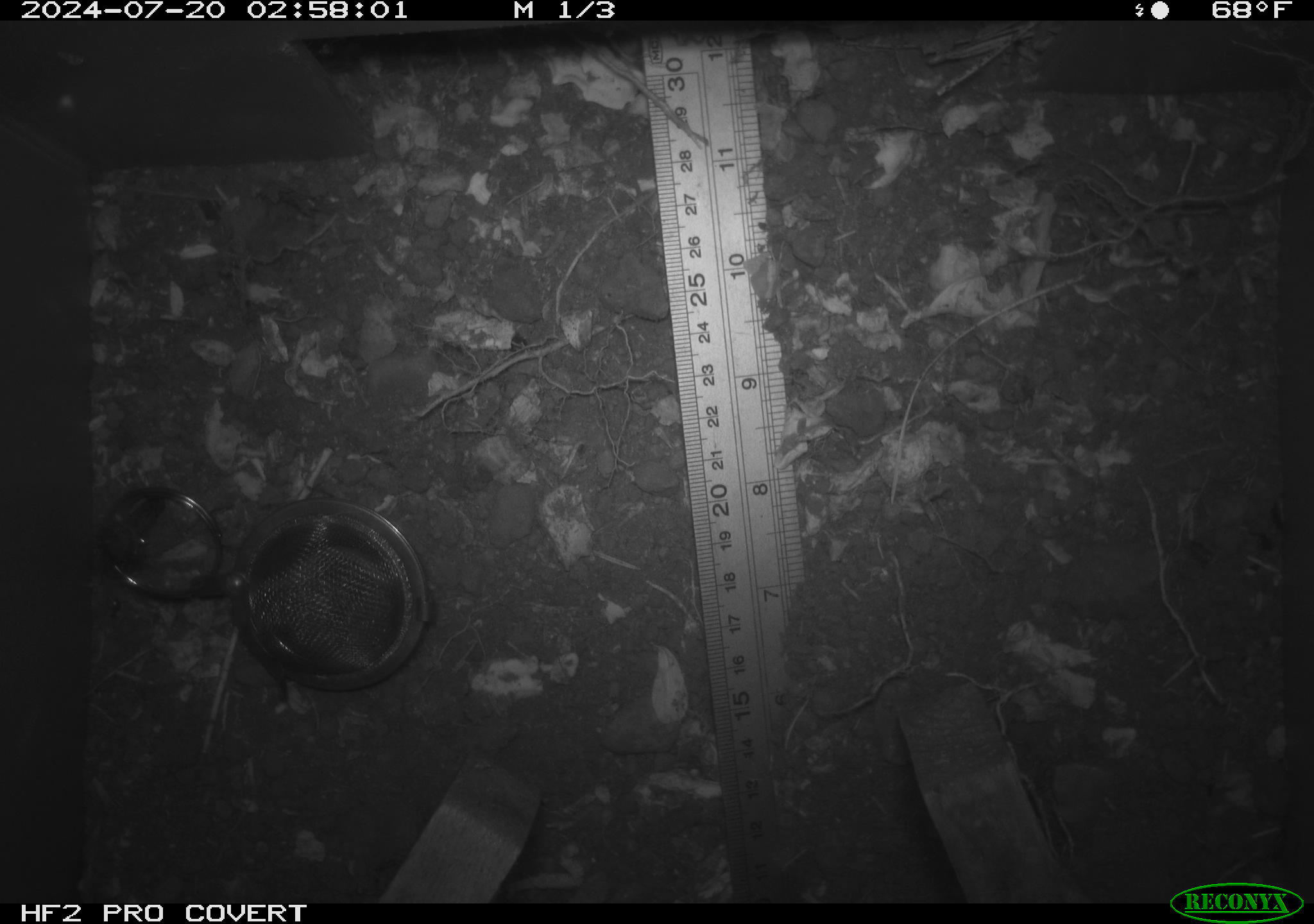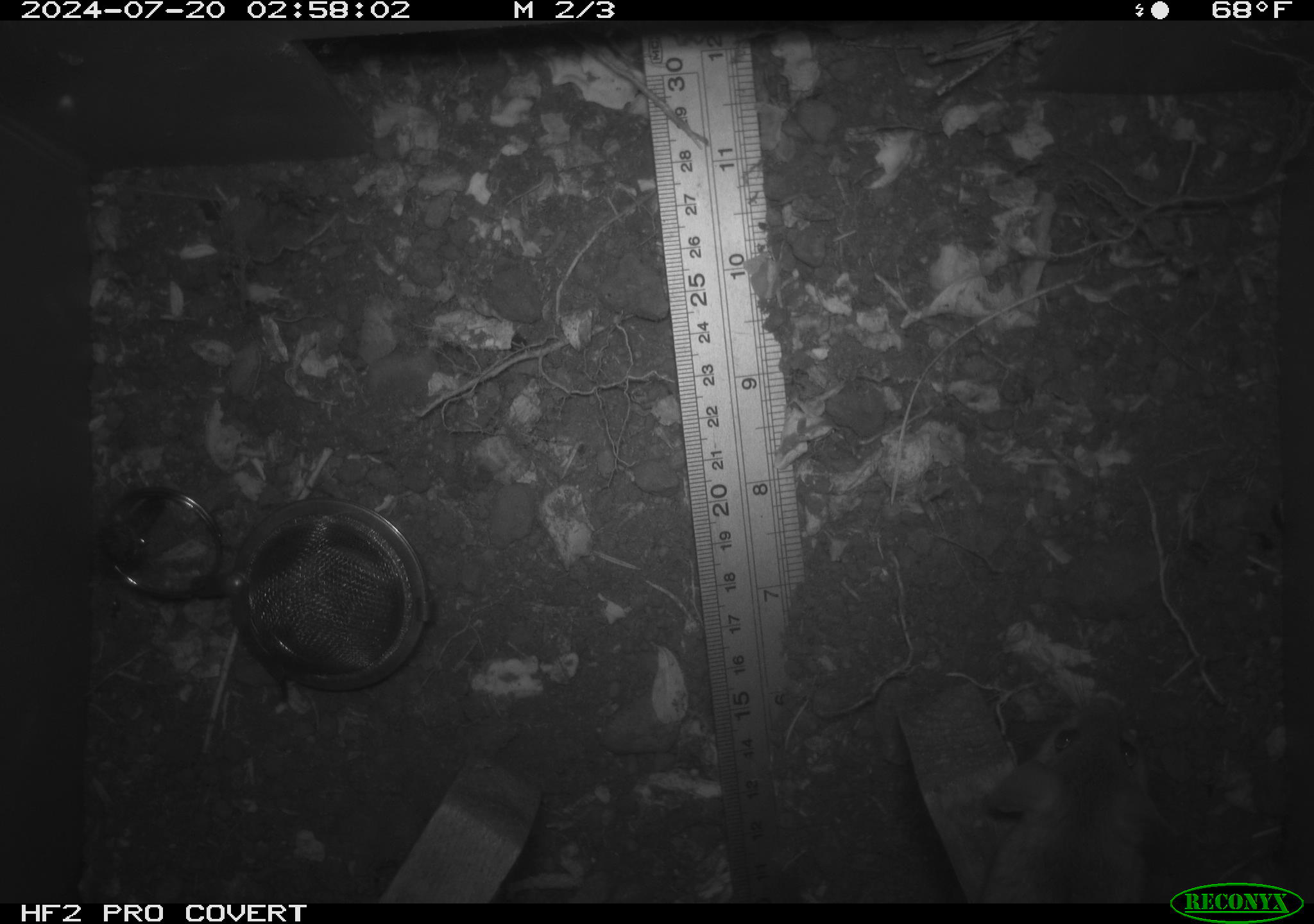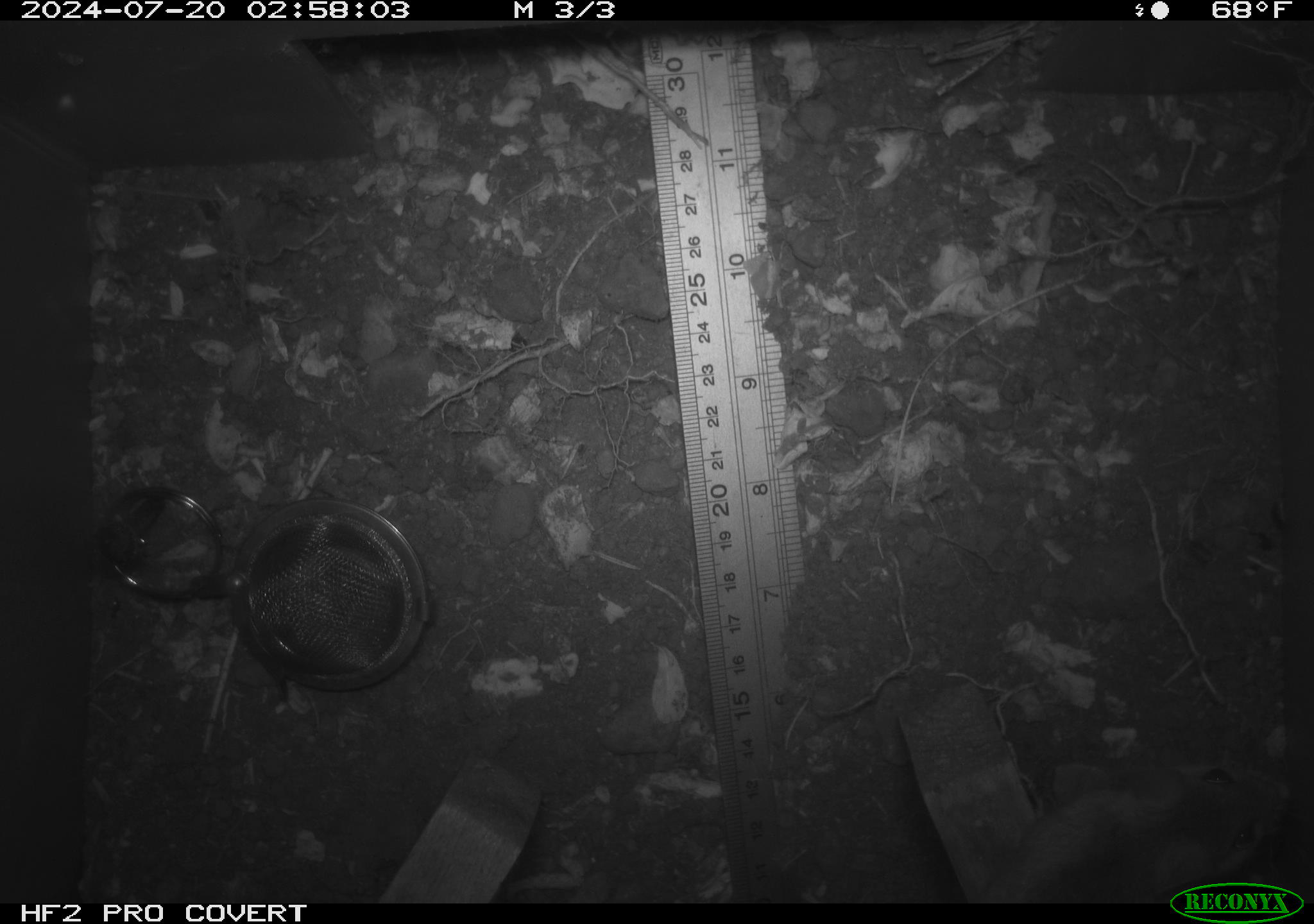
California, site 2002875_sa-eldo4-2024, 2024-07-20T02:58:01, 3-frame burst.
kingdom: Animalia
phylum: Chordata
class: Mammalia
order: Rodentia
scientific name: Rodentia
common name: rodent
Rodent (Rodentia).